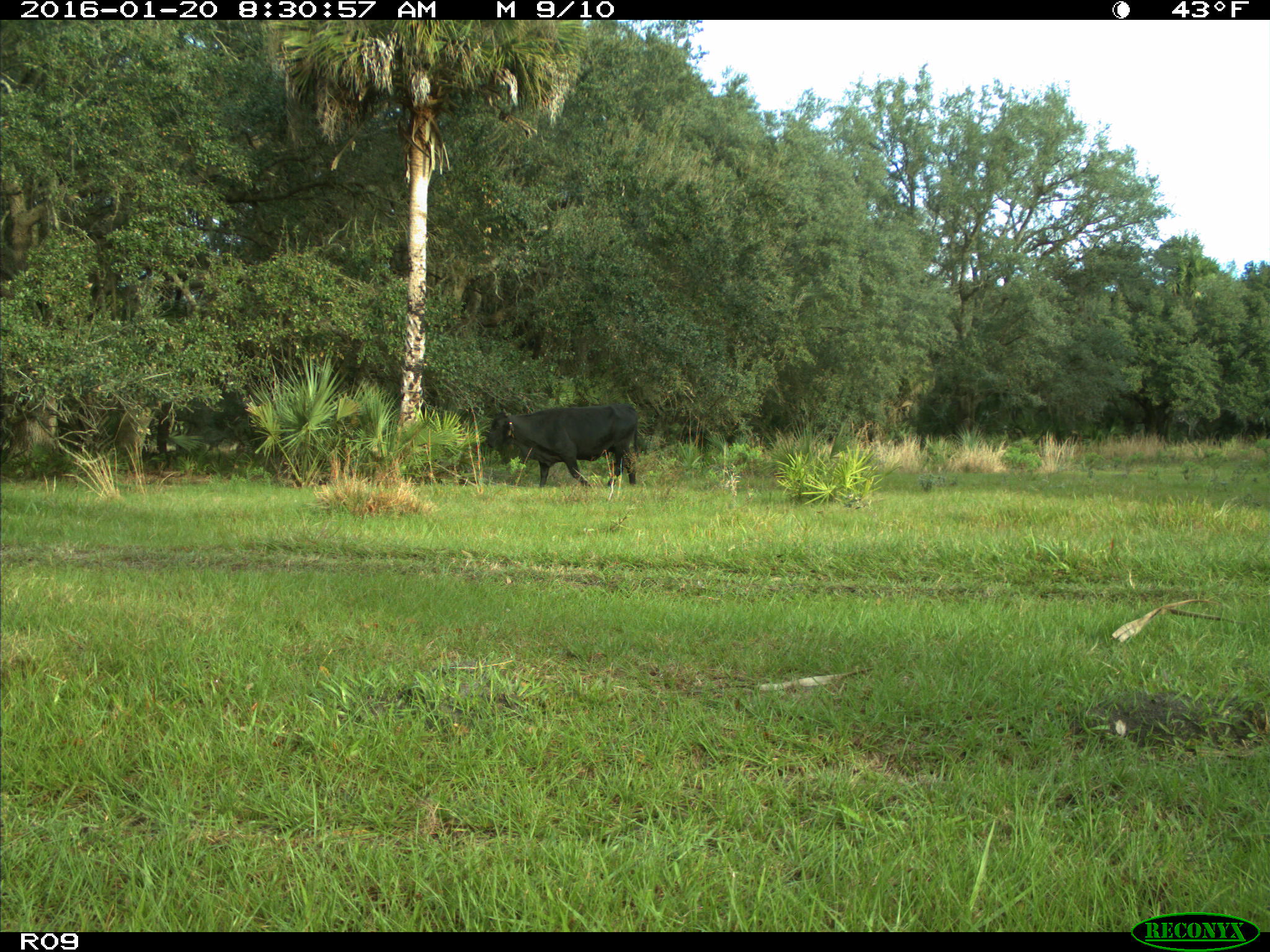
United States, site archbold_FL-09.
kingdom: Animalia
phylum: Chordata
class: Mammalia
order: Artiodactyla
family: Bovidae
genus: Bos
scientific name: Bos taurus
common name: domestic cow